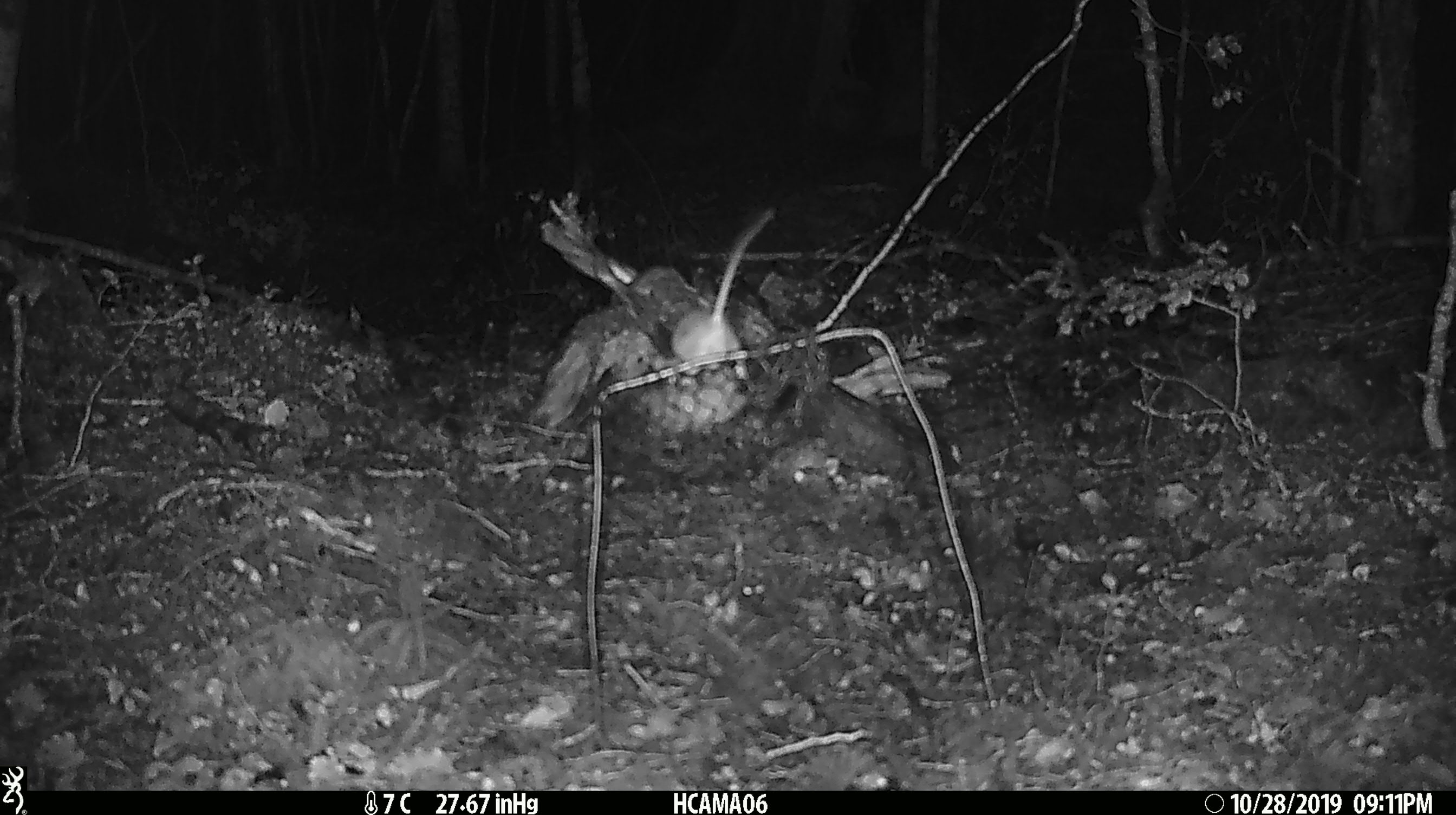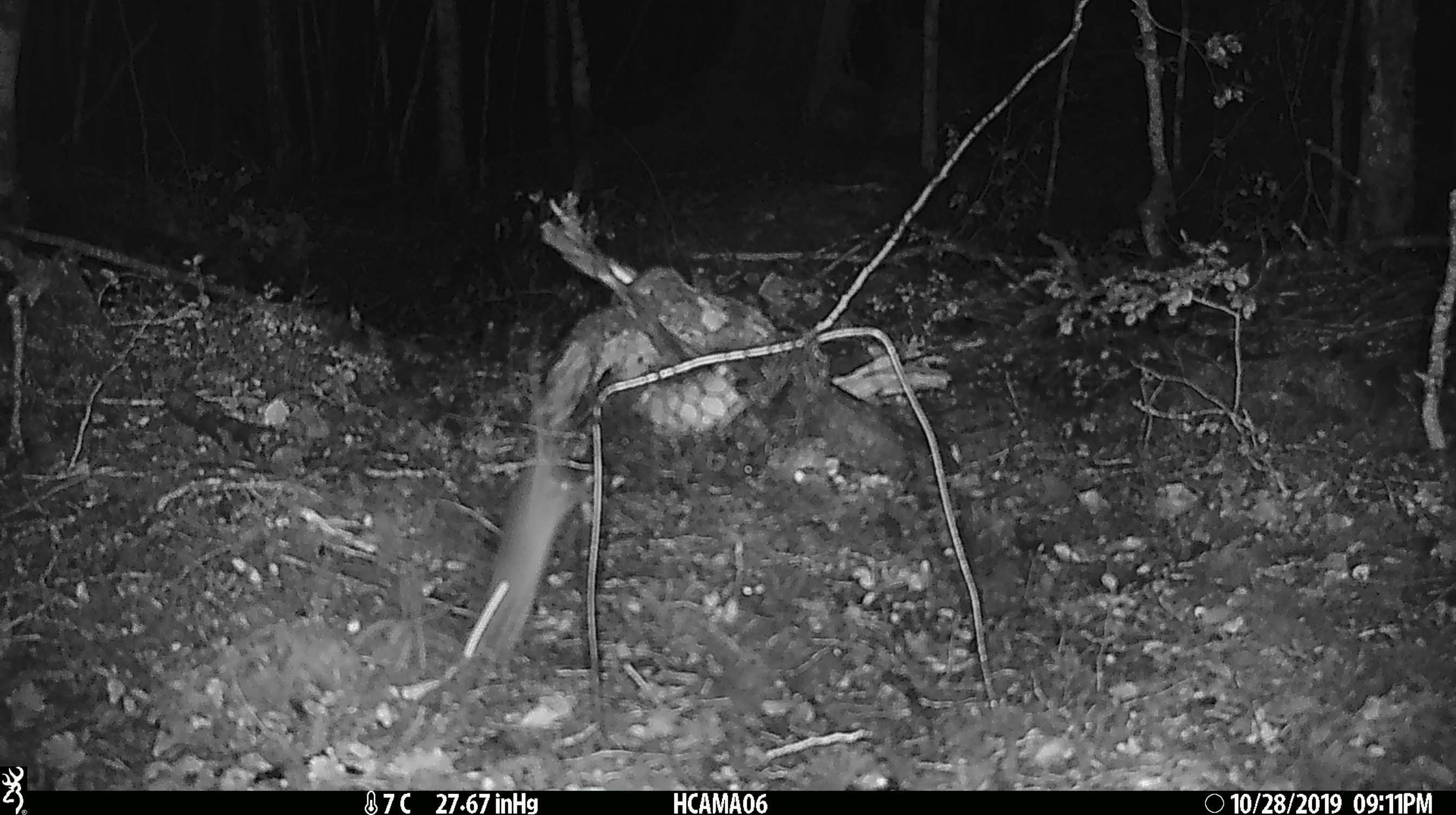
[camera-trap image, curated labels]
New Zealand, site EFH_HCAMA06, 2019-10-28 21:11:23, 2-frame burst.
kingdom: Animalia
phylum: Chordata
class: Mammalia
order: Rodentia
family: Muridae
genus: Mus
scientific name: Mus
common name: mouse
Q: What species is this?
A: Mouse (Mus).